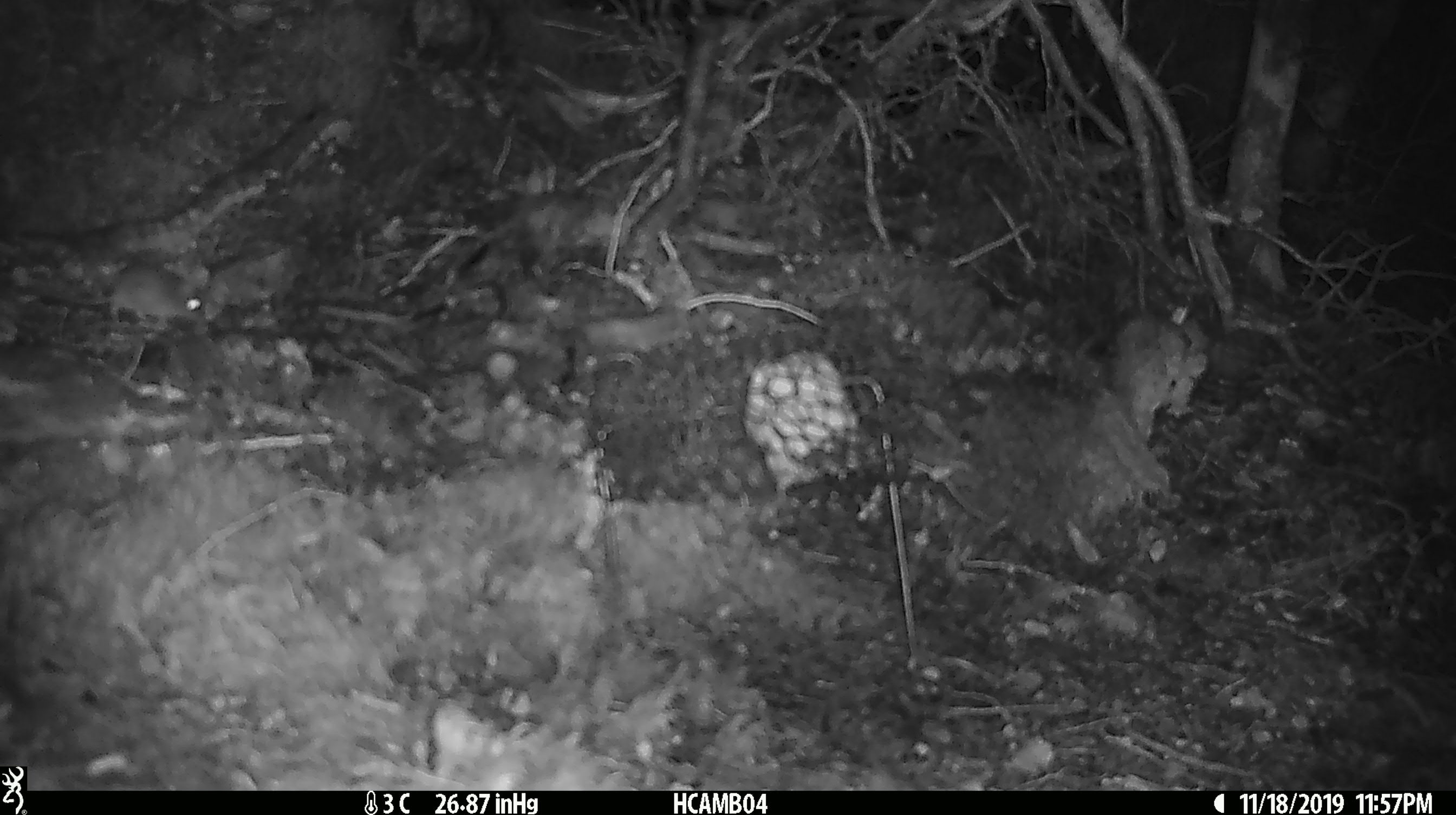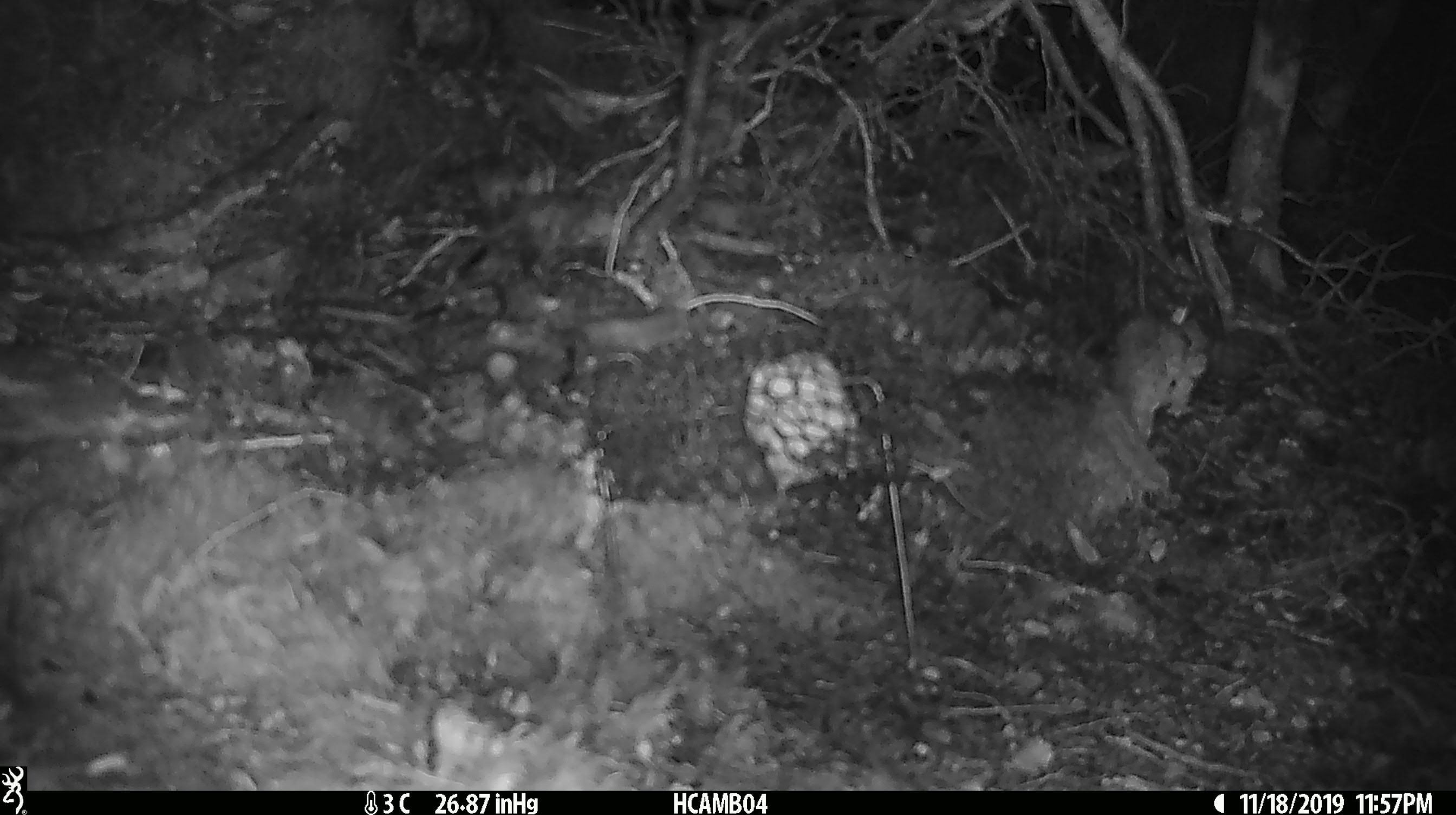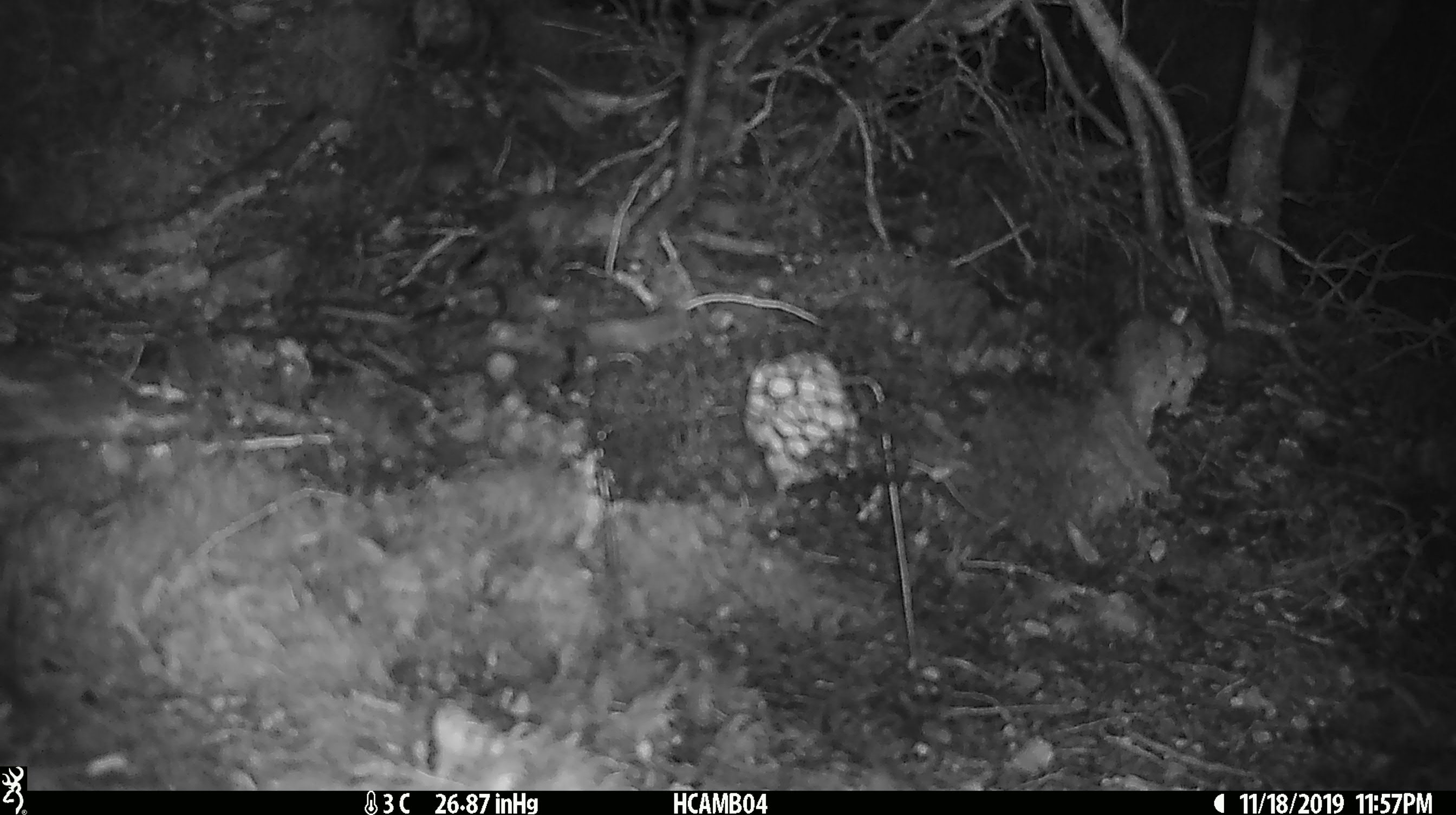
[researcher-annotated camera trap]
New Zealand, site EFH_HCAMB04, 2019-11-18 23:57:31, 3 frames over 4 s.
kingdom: Animalia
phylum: Chordata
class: Mammalia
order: Rodentia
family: Muridae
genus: Mus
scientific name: Mus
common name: mouse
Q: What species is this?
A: Mouse (Mus).